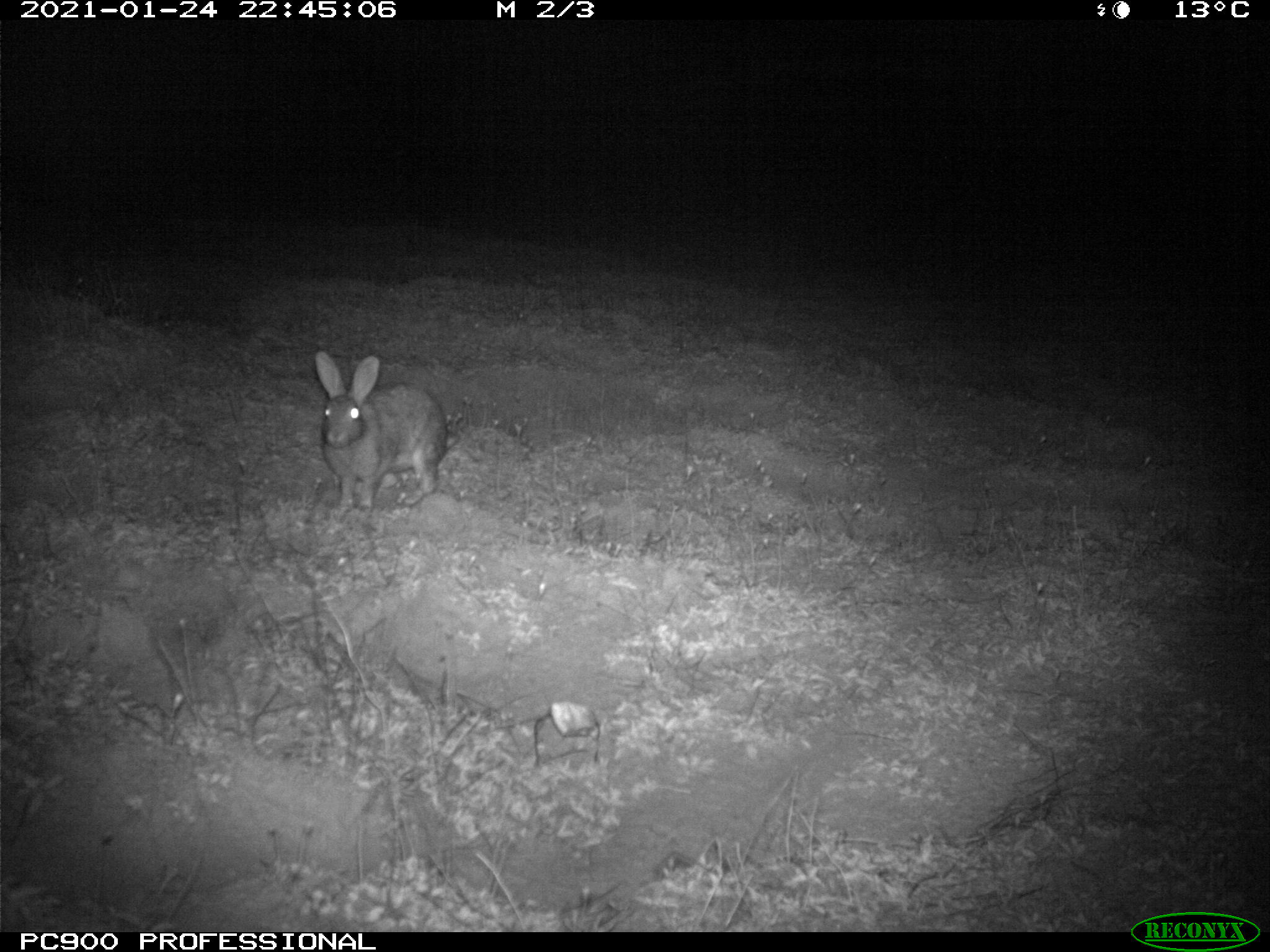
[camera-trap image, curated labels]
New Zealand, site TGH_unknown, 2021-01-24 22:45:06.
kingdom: Animalia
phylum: Chordata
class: Mammalia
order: Lagomorpha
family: Leporidae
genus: Oryctolagus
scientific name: Oryctolagus cuniculus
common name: european rabbit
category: rabbit